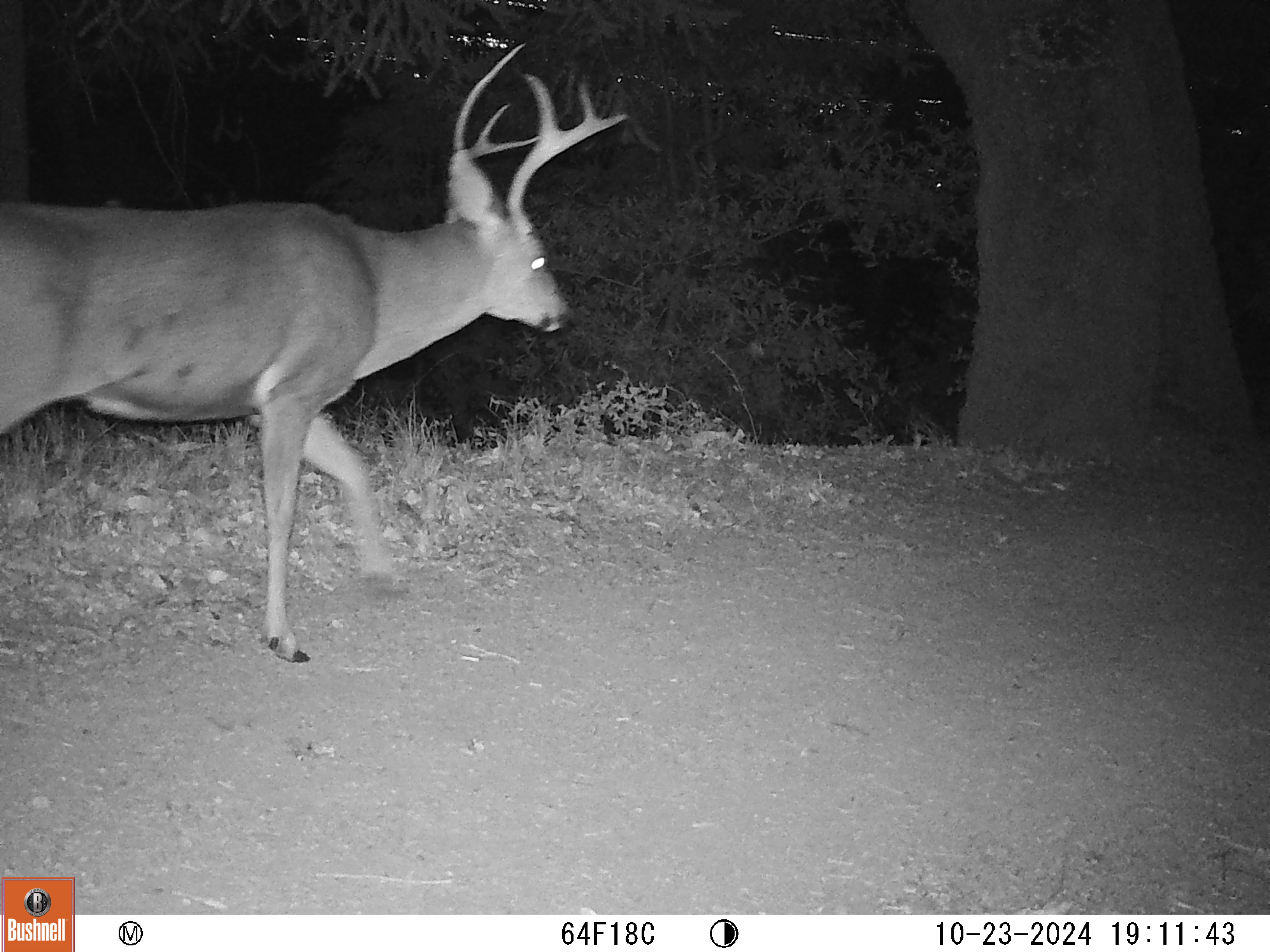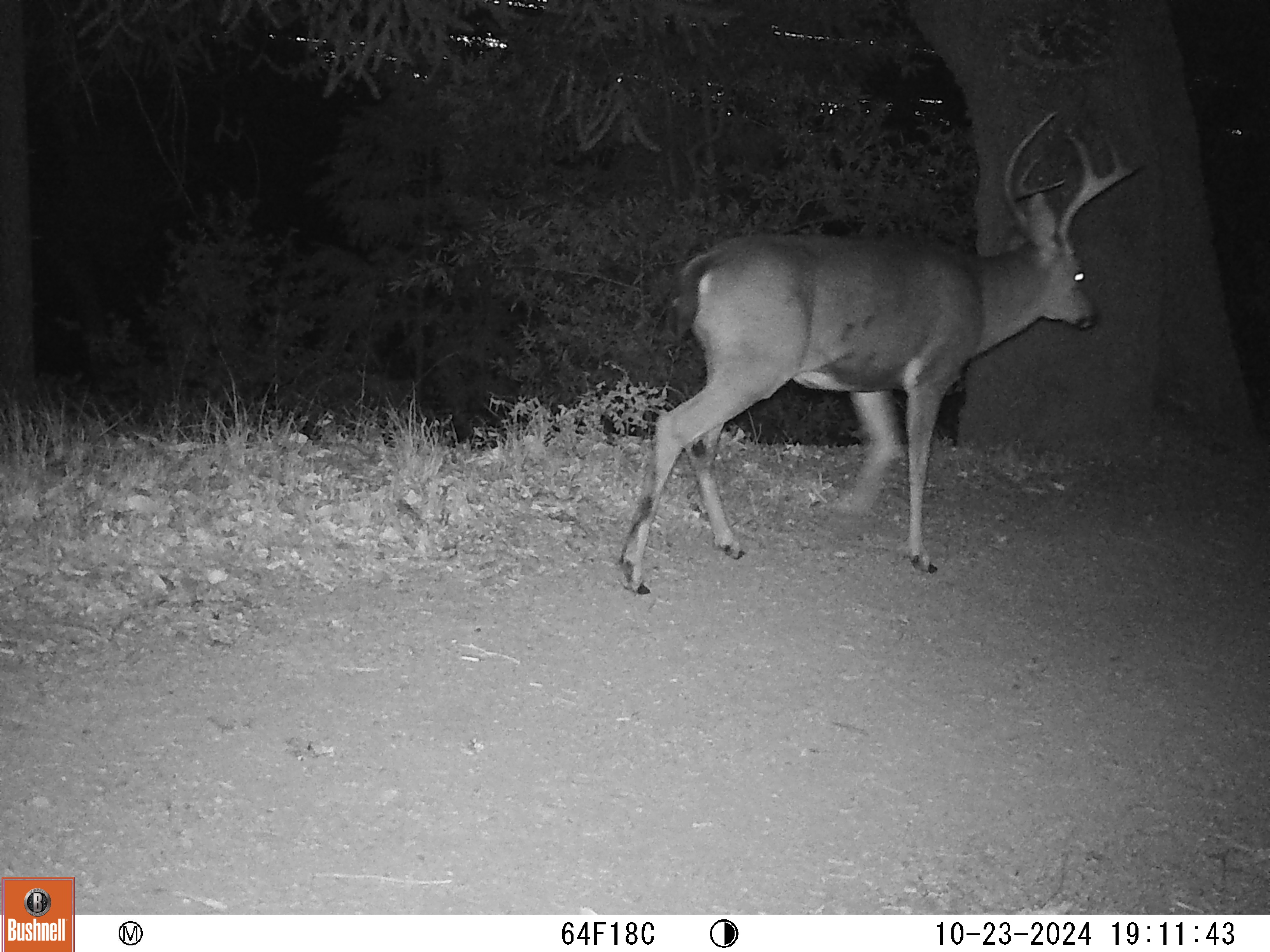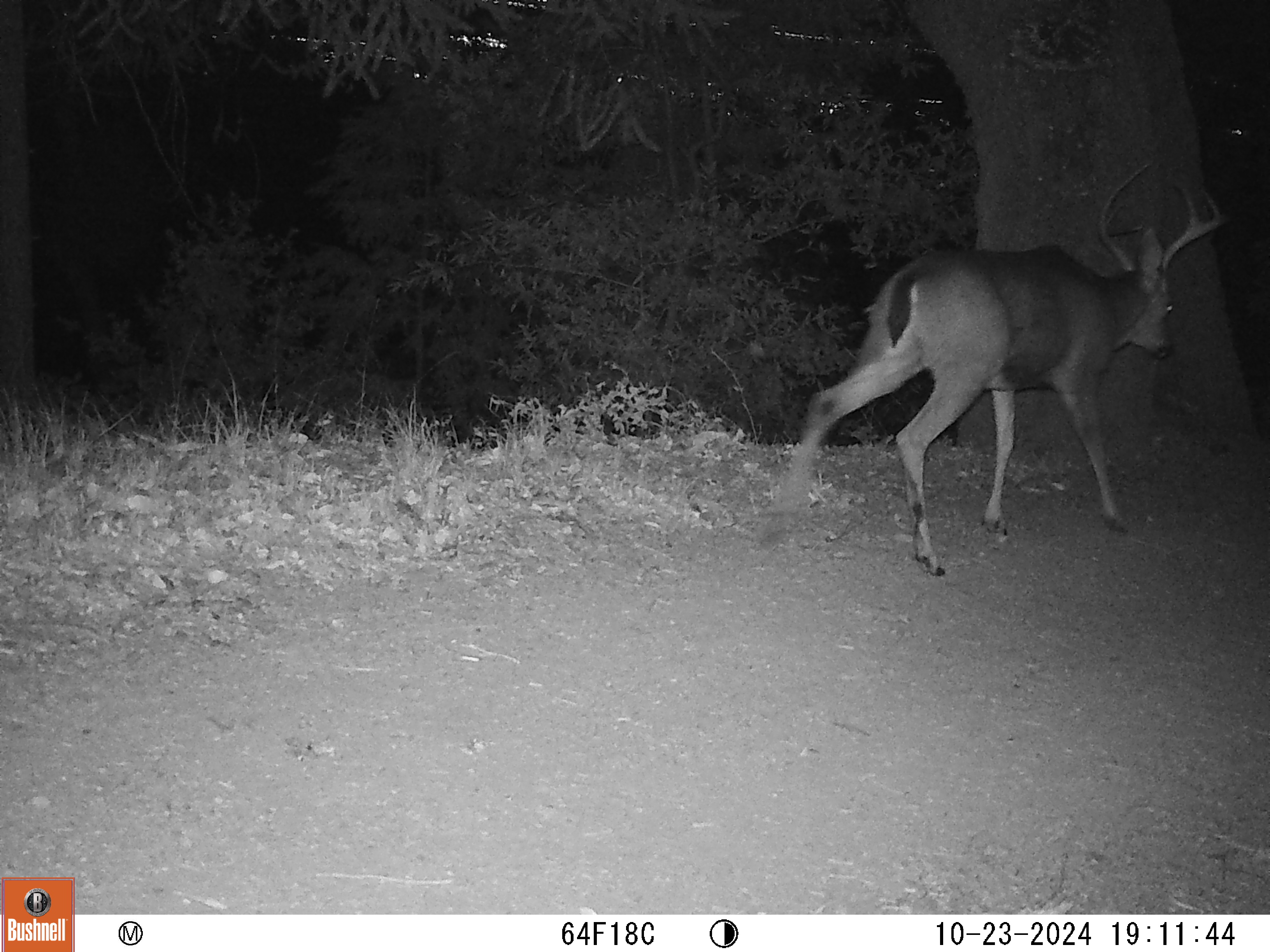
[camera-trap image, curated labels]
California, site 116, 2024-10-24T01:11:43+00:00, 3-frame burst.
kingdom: Animalia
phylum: Chordata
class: Mammalia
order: Artiodactyla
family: Cervidae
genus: Odocoileus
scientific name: Odocoileus hemionus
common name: mule deer